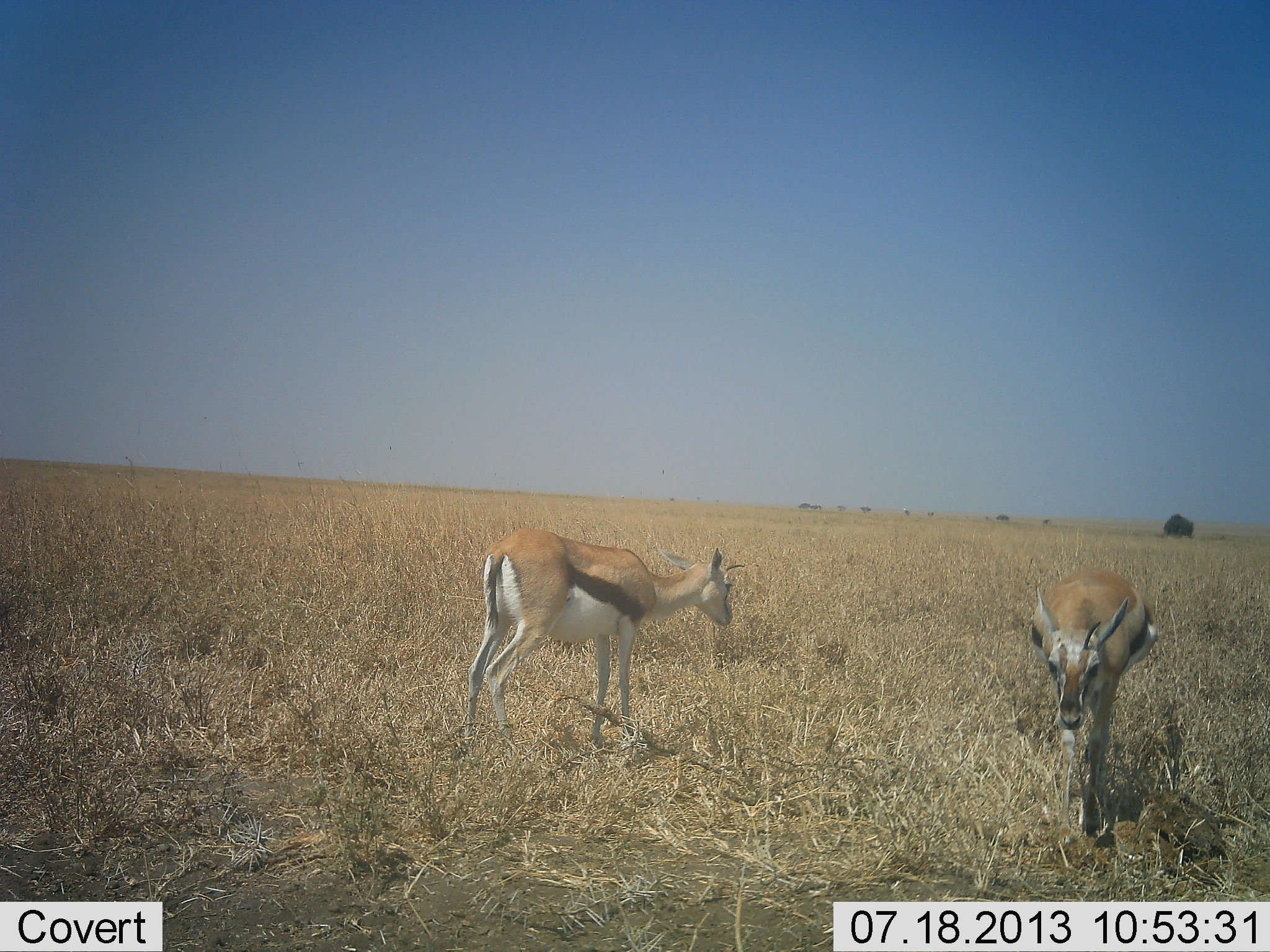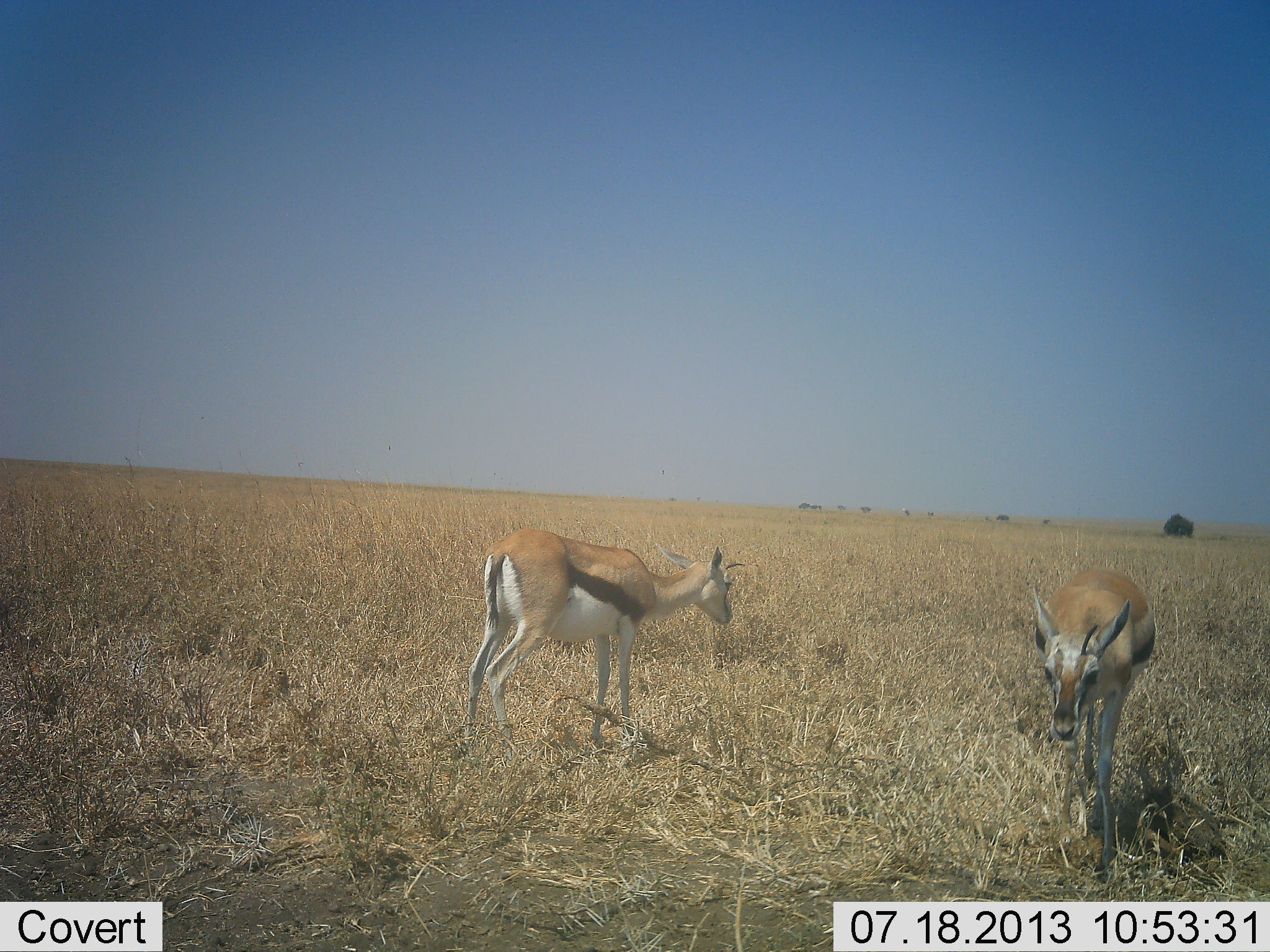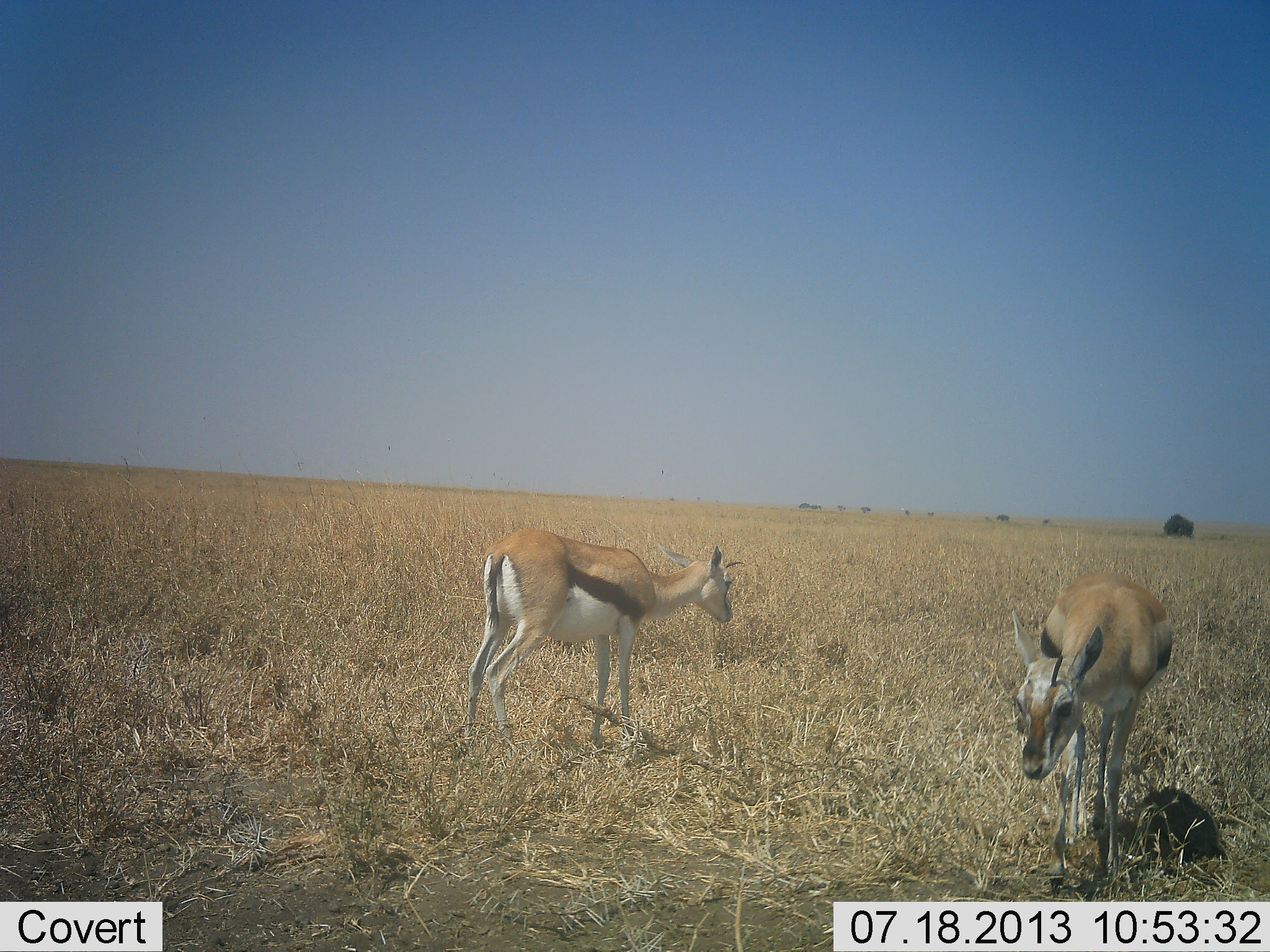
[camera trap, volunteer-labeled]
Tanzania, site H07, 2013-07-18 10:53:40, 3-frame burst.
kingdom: Animalia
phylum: Chordata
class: Mammalia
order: Artiodactyla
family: Bovidae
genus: Eudorcas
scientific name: Eudorcas thomsonii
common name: thomson's gazelle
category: gazellethomsons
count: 2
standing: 80%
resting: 7%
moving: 53%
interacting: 0%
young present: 0%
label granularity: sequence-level